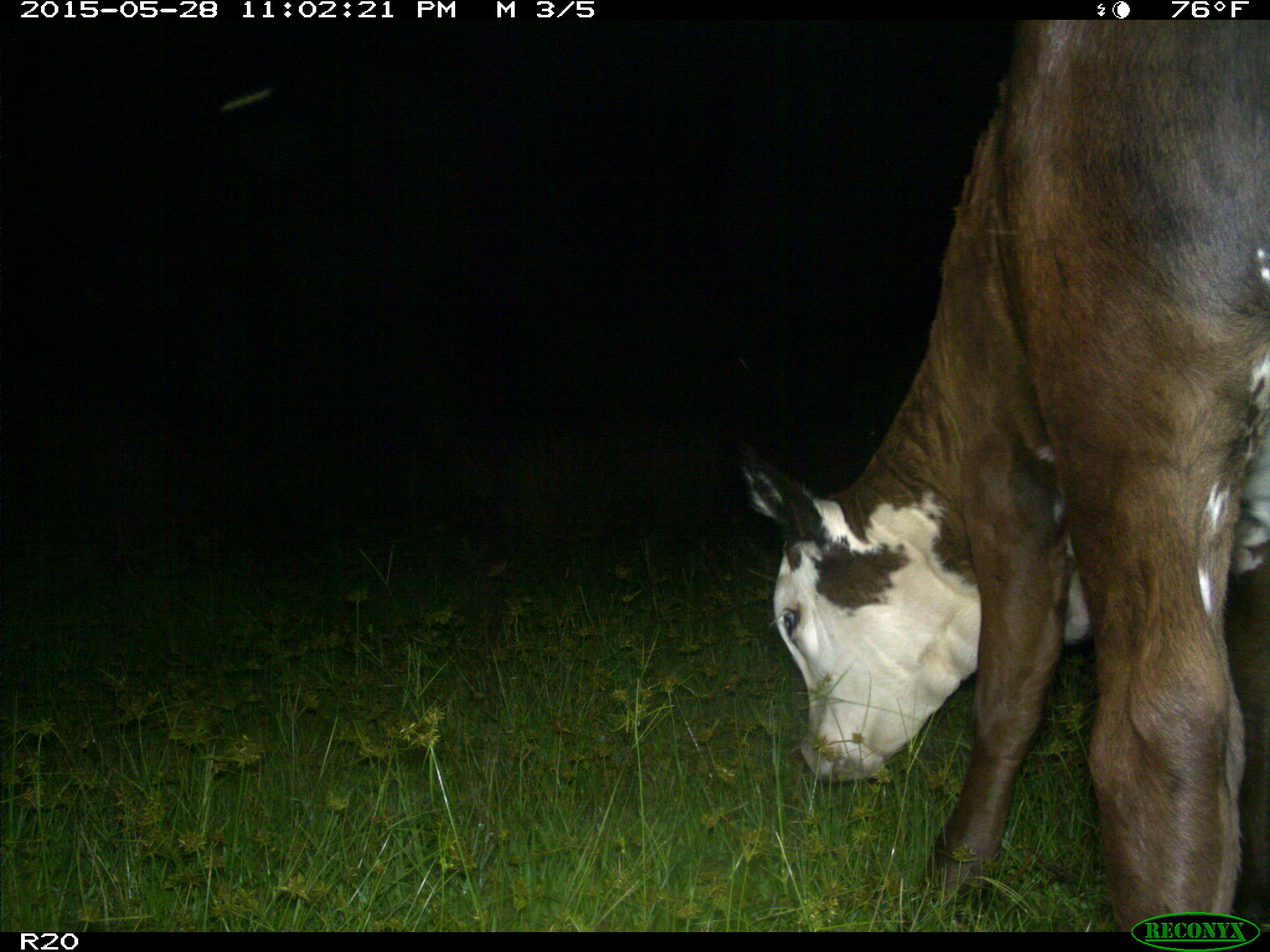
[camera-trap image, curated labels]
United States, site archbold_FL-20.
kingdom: Animalia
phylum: Chordata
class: Mammalia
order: Artiodactyla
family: Bovidae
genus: Bos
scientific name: Bos taurus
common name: domestic cow